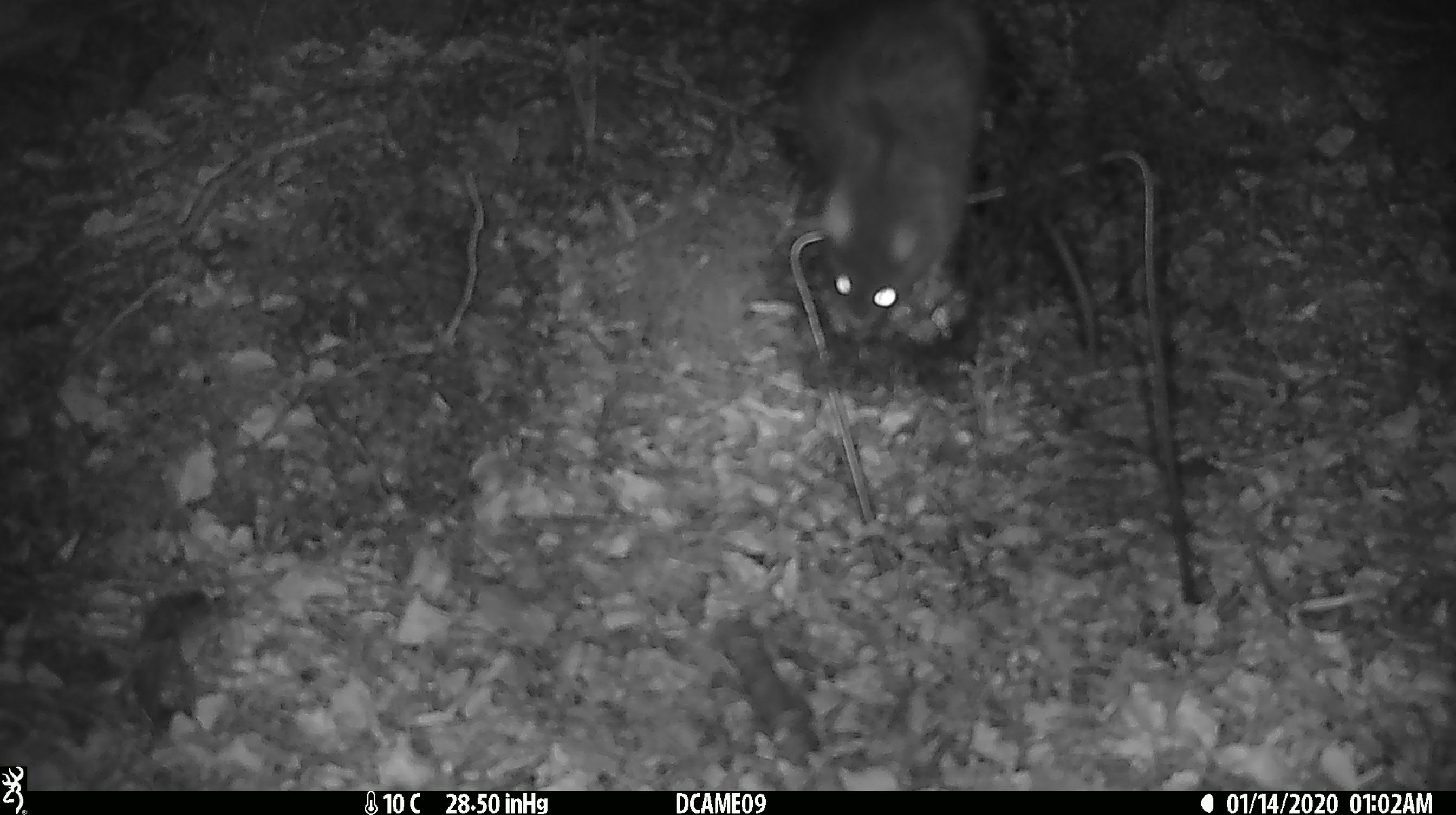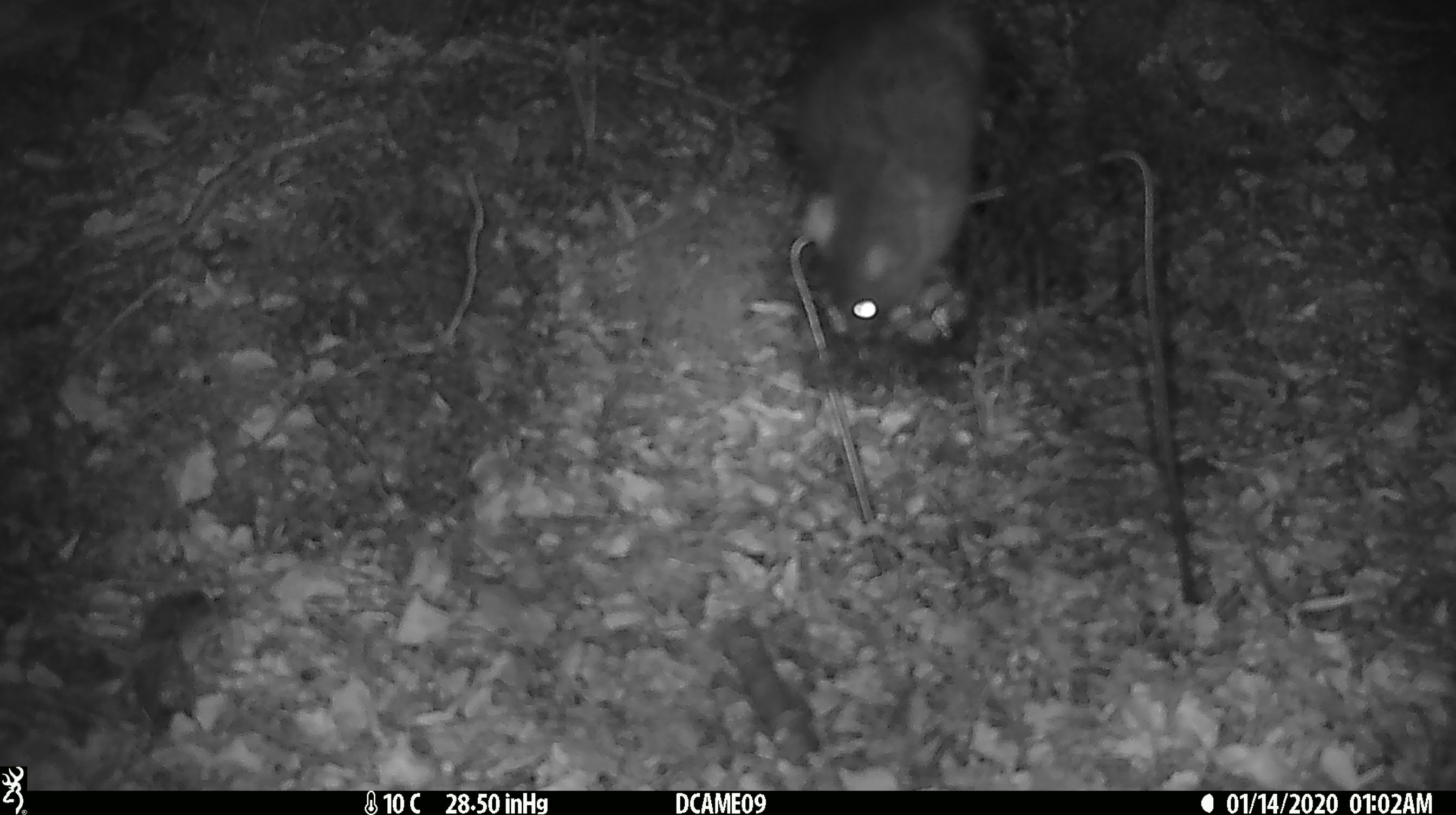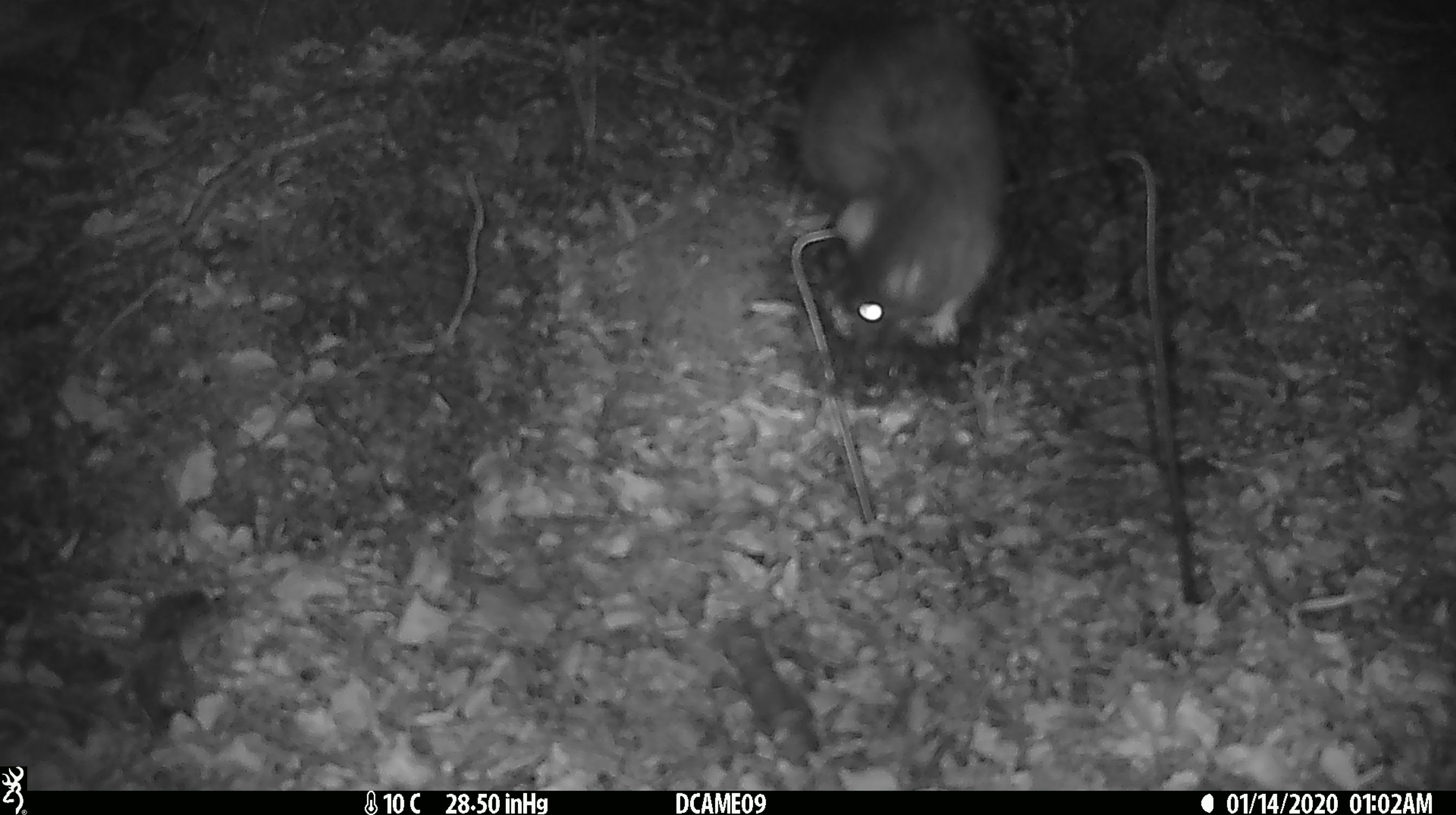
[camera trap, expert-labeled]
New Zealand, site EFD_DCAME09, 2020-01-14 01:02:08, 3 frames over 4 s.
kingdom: Animalia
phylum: Chordata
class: Mammalia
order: Rodentia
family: Muridae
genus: Rattus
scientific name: Rattus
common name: rat